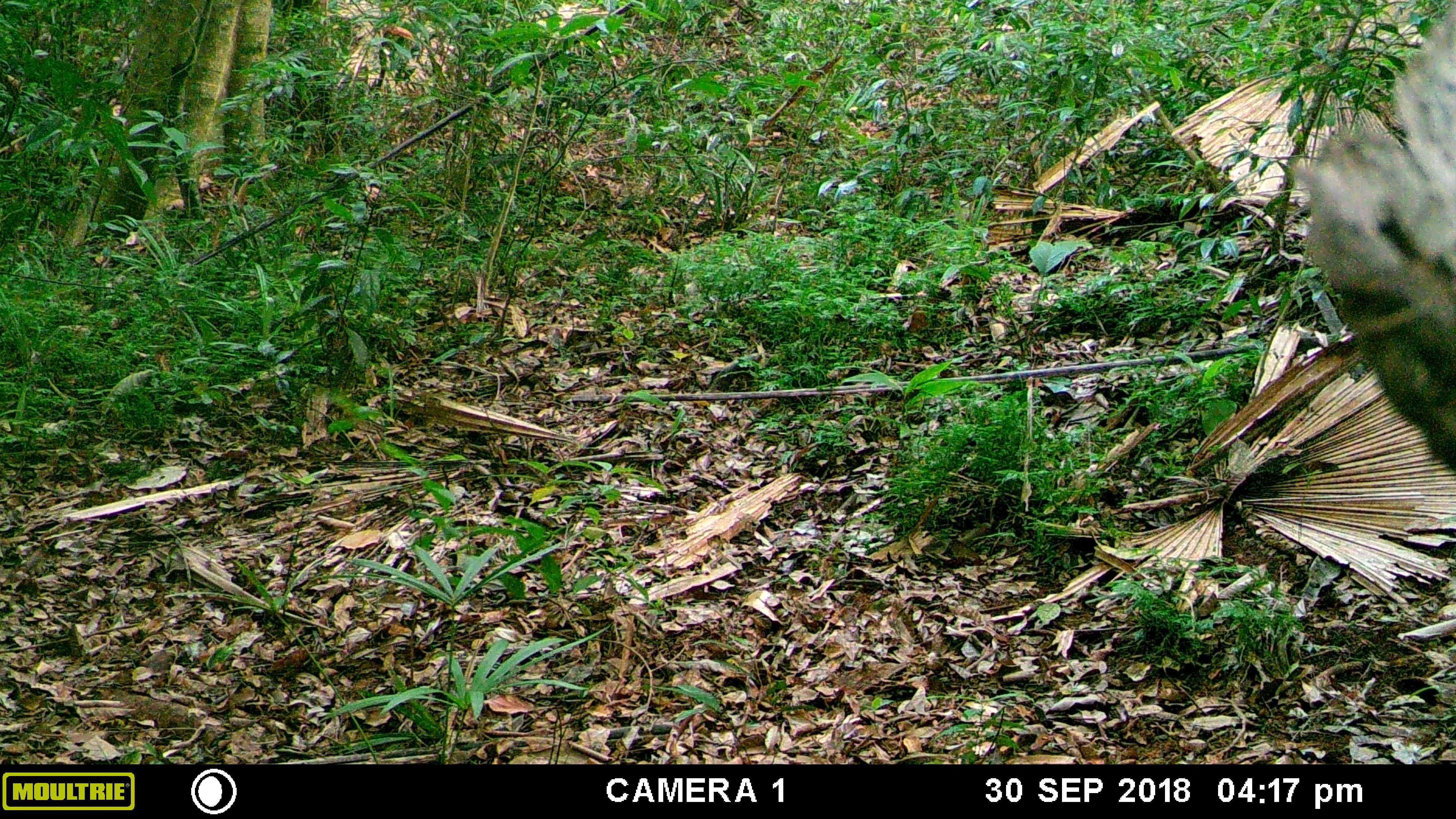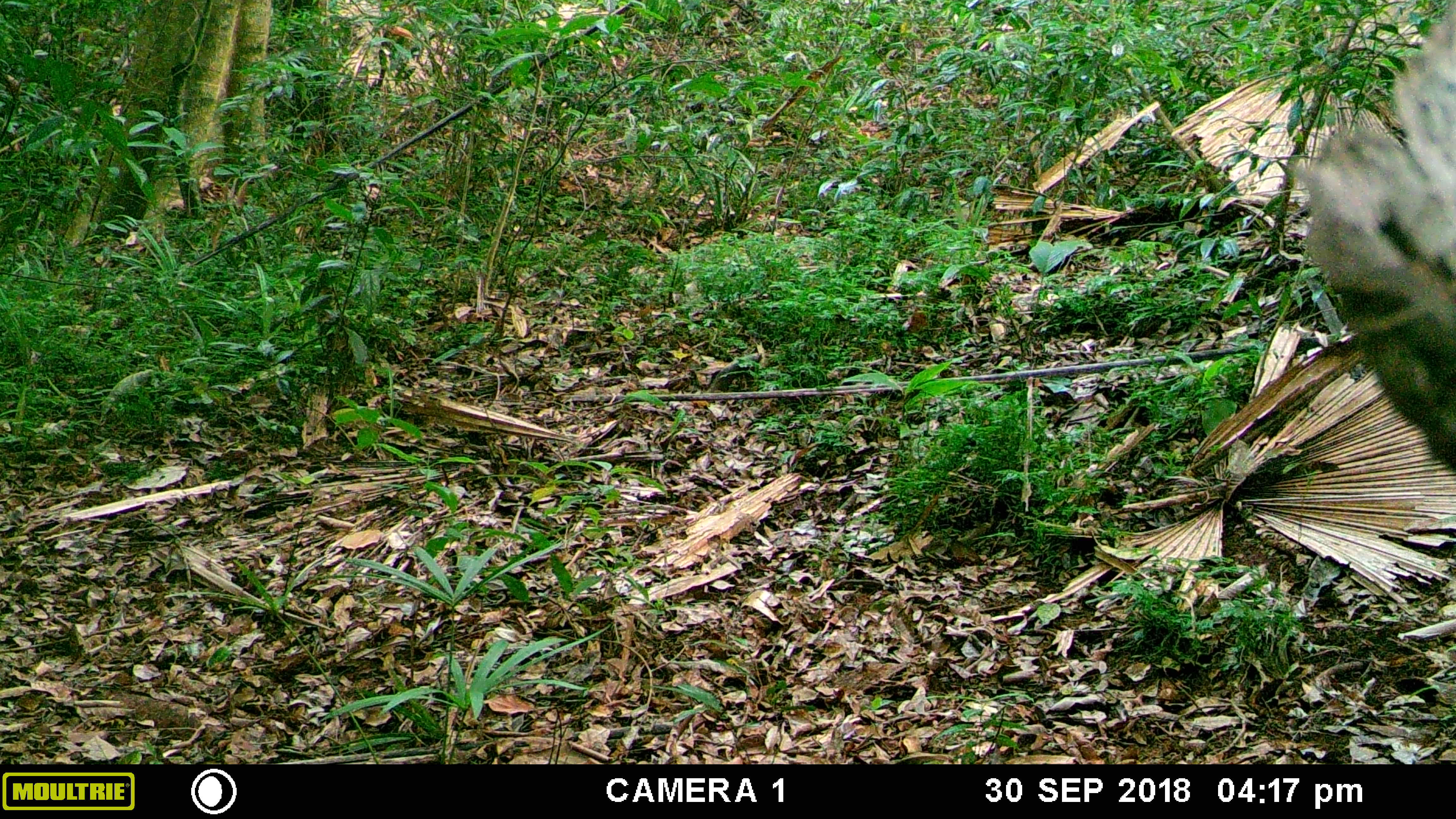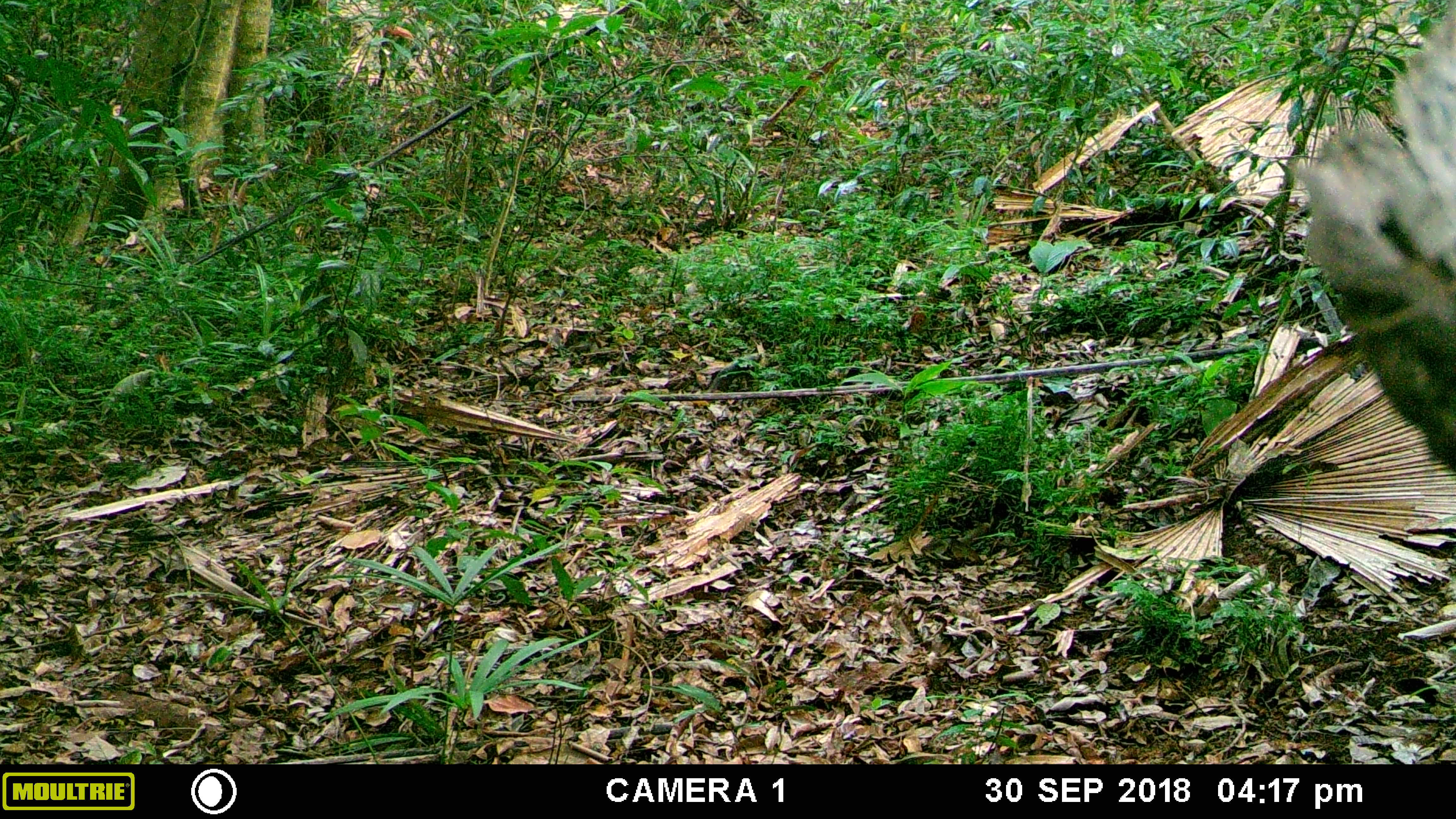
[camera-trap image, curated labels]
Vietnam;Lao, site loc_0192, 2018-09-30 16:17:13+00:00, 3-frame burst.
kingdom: Animalia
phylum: Chordata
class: Mammalia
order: Primates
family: Cercopithecidae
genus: Macaca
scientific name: Macaca nemestrina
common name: pig-tailed macaque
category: pig tailed macaque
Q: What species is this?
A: Pig tailed macaque (pig-tailed macaque) (Macaca nemestrina).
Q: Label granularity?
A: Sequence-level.